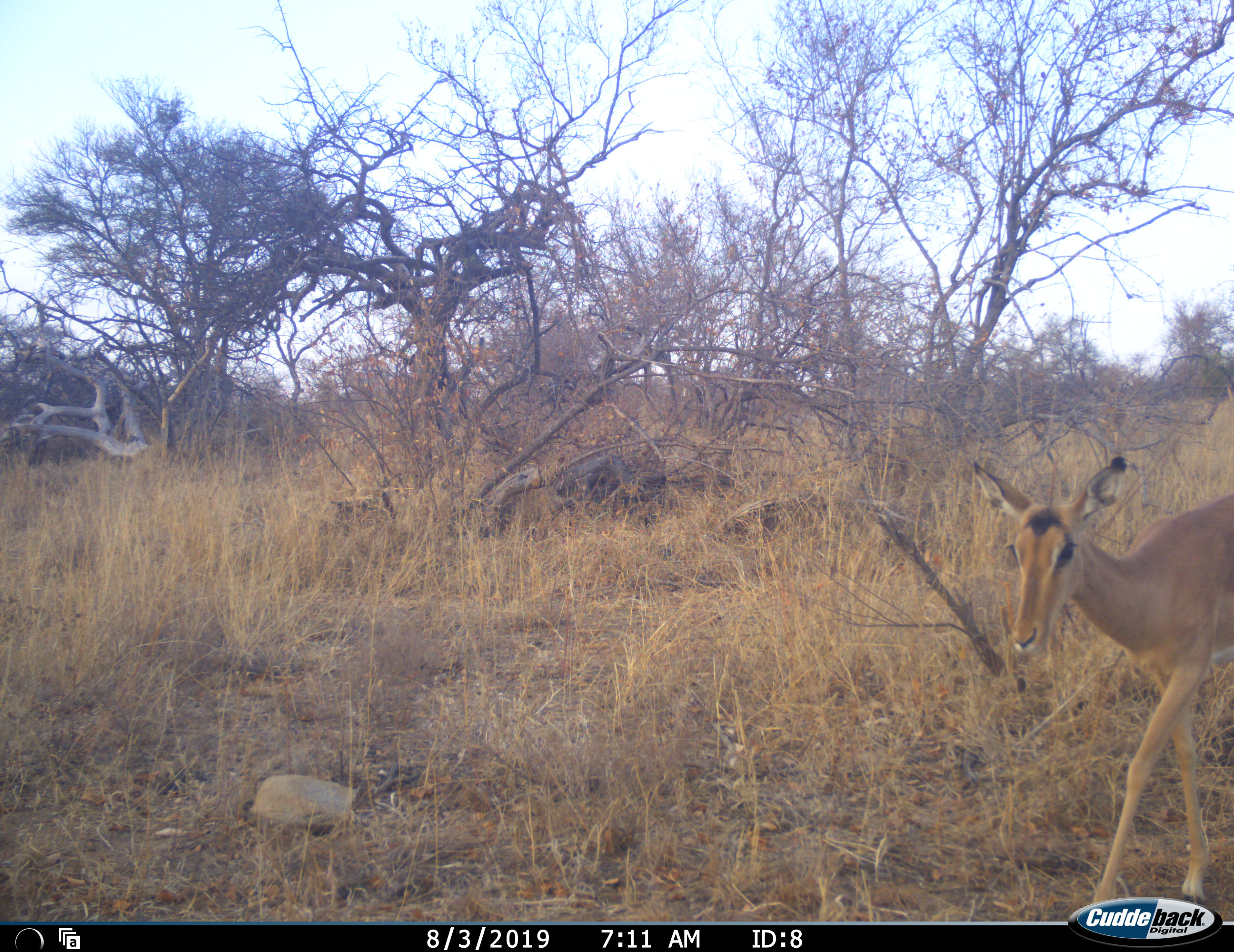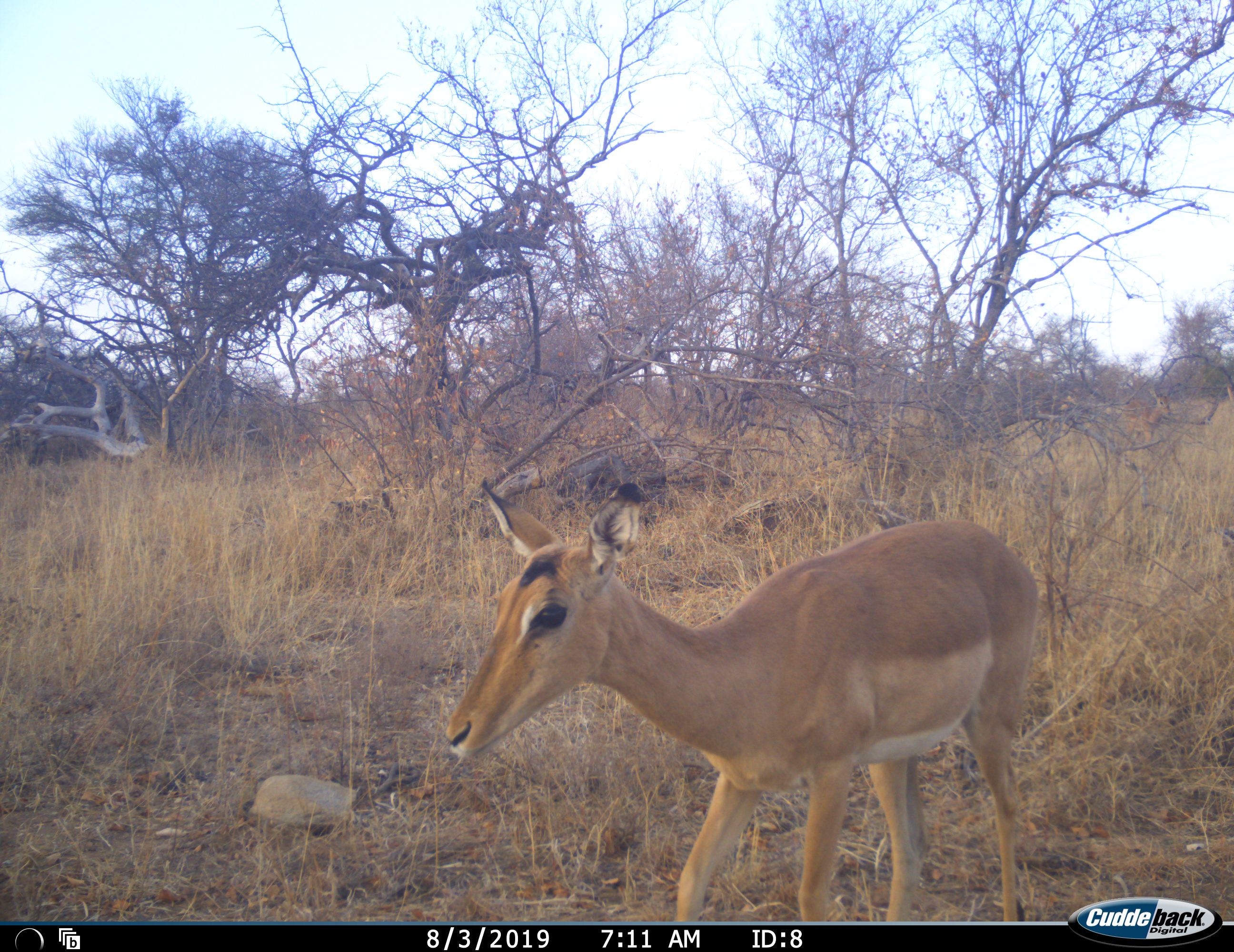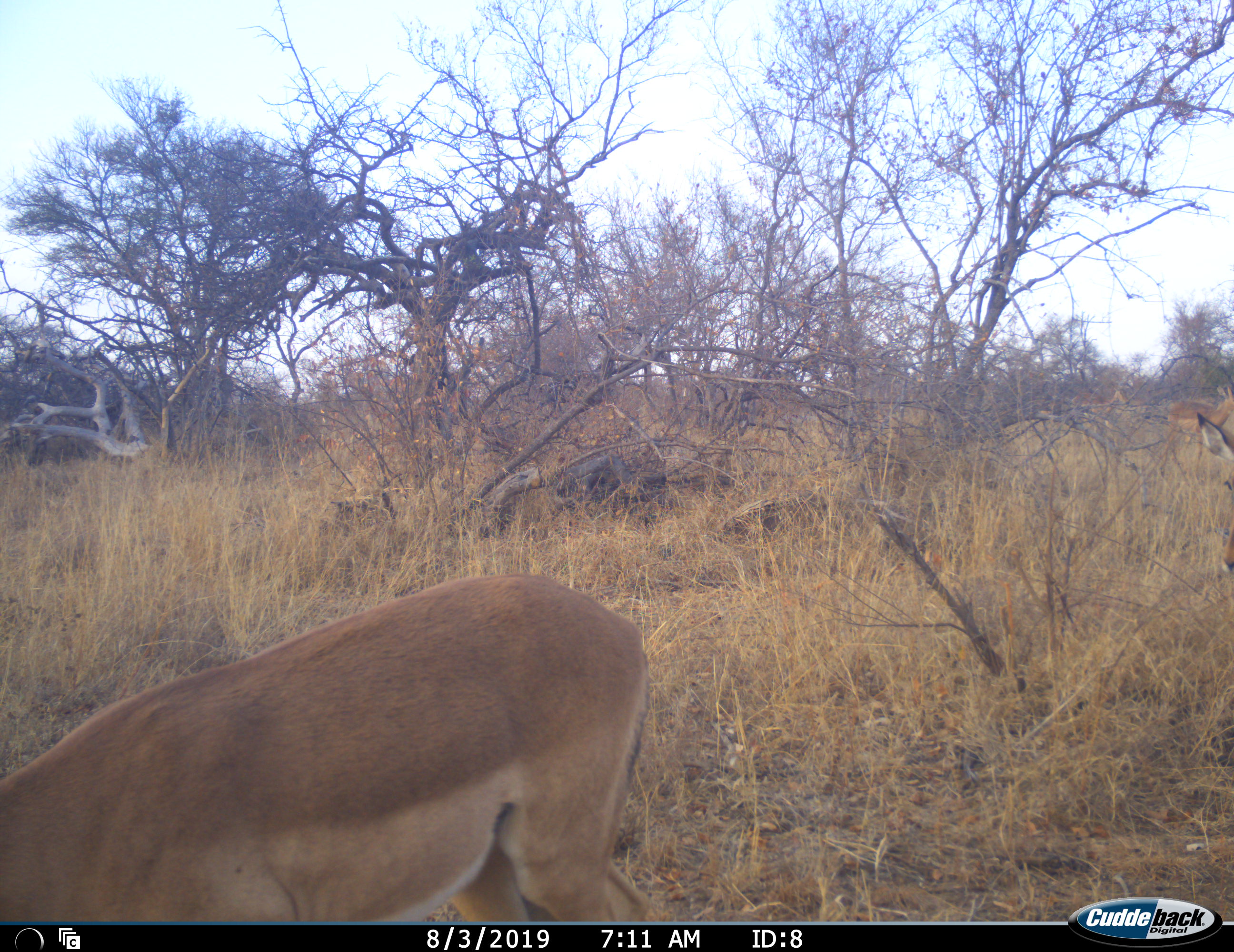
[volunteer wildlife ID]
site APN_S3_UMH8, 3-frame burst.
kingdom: Animalia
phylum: Chordata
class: Mammalia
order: Artiodactyla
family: Bovidae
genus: Aepyceros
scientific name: Aepyceros melampus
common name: impala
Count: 4.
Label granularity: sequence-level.